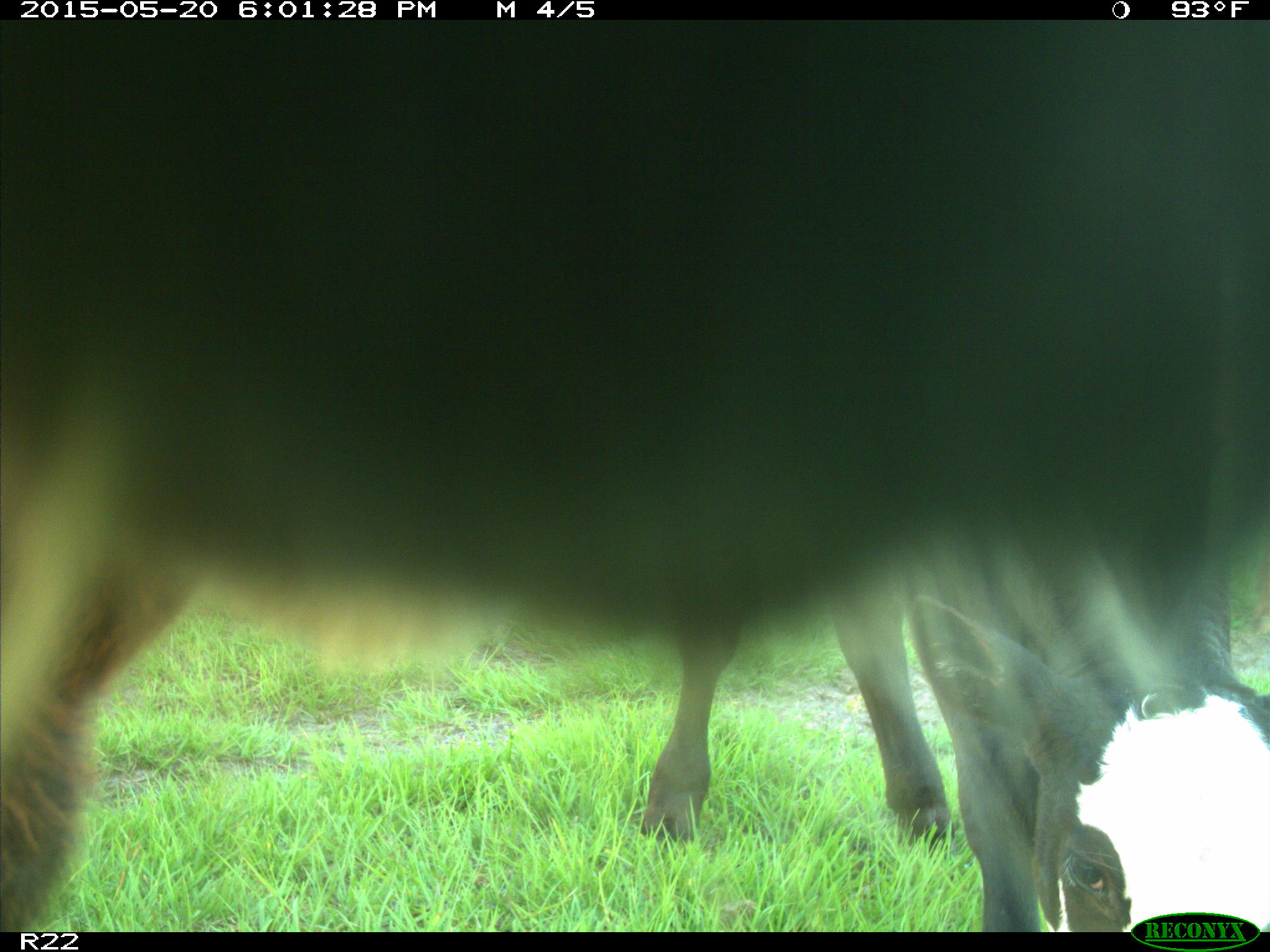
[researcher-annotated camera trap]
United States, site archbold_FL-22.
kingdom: Animalia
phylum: Chordata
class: Mammalia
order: Artiodactyla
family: Bovidae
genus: Bos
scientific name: Bos taurus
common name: domestic cow